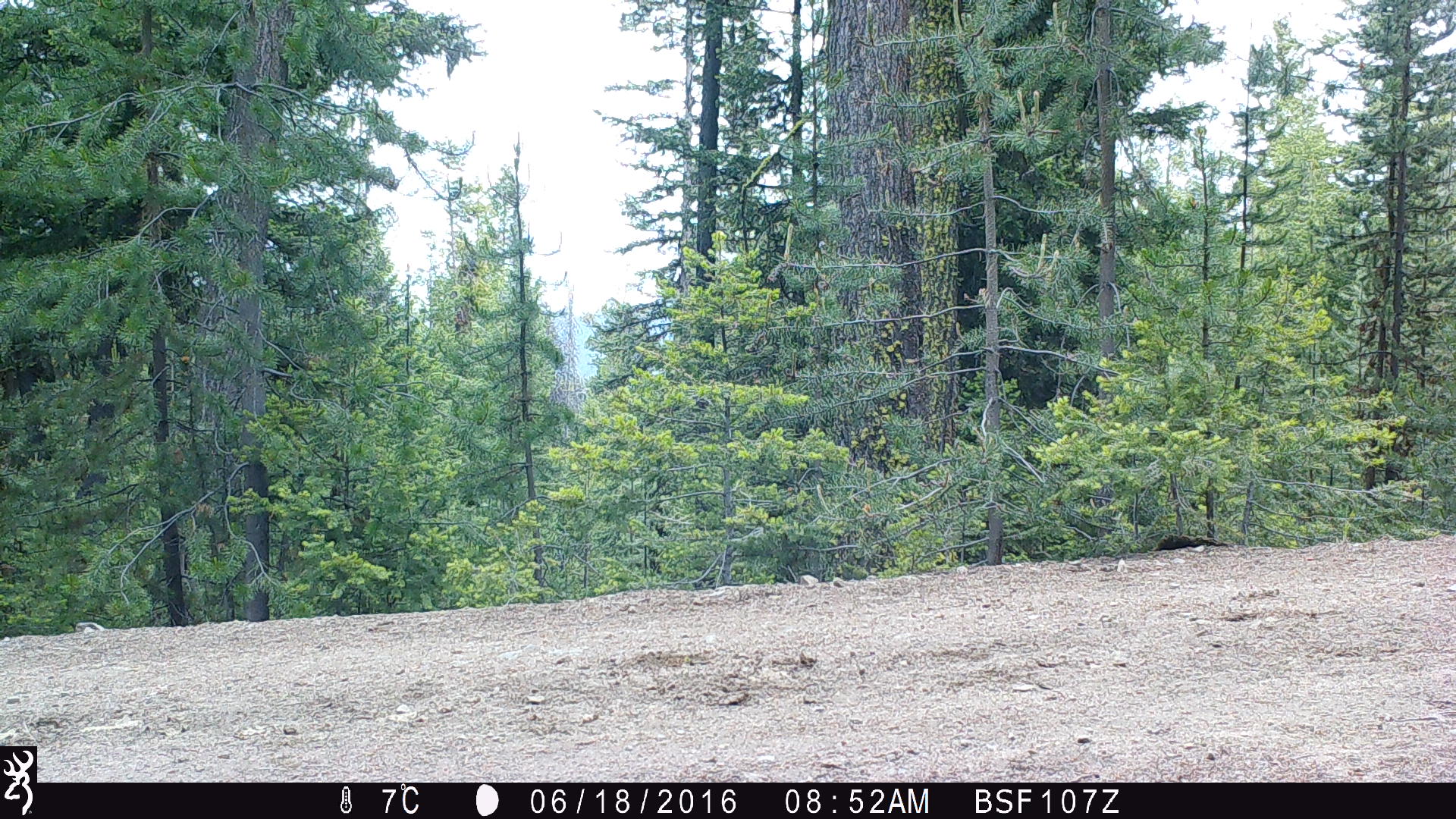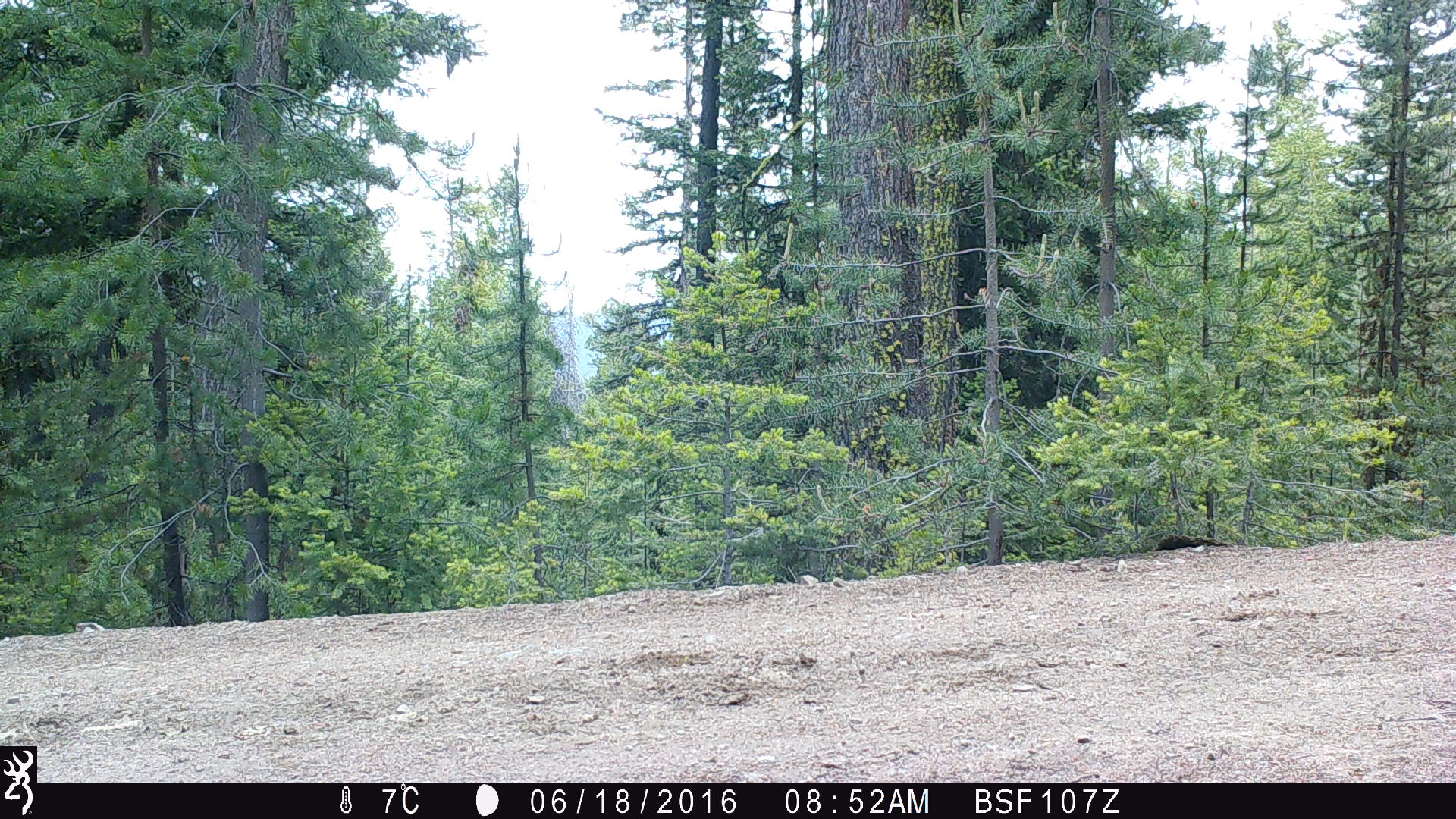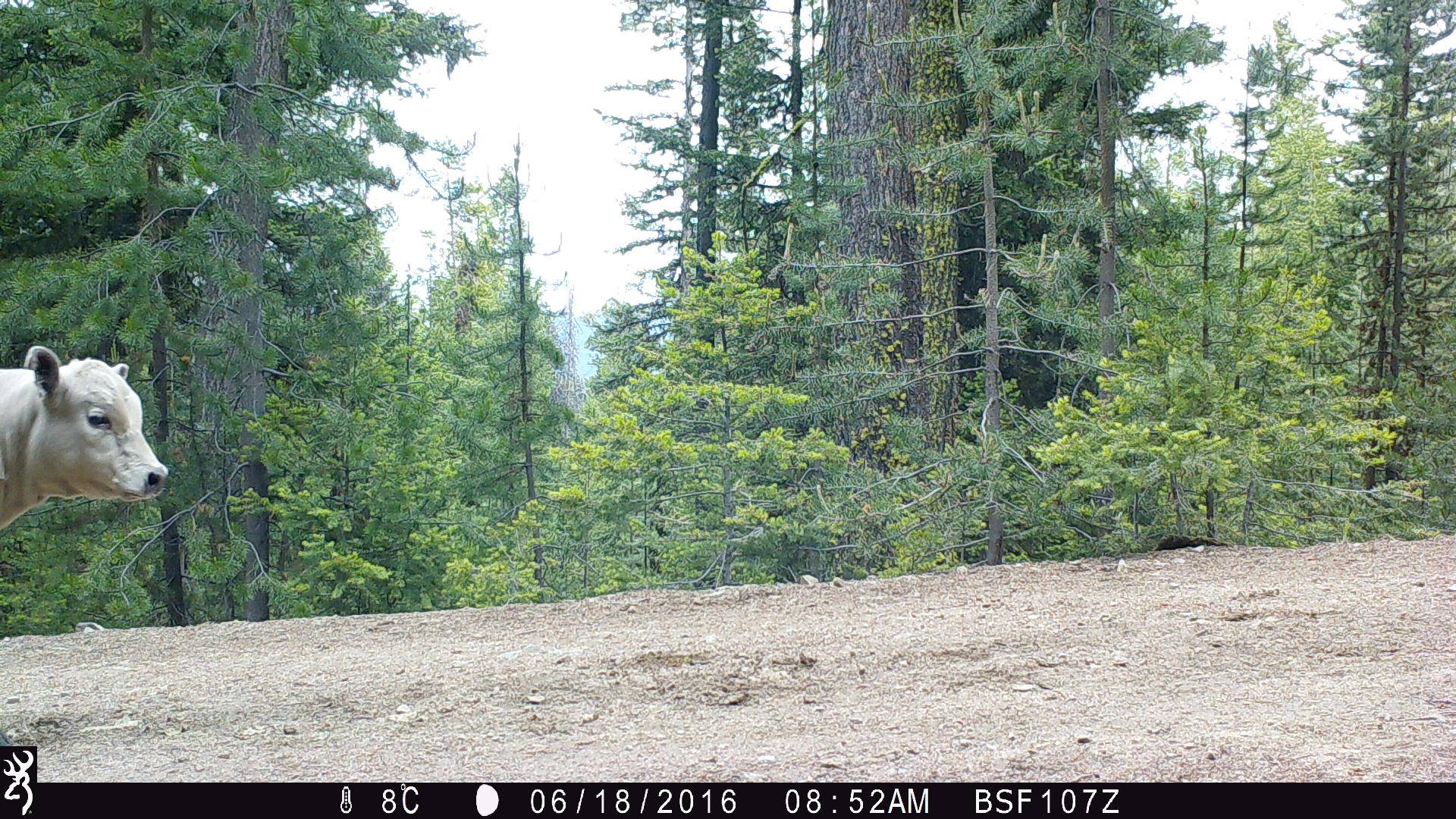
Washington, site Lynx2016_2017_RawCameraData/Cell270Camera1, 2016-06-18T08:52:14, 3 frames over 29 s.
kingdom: Animalia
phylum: Chordata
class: Mammalia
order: Artiodactyla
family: Bovidae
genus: Bos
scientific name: Bos taurus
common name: domestic cattle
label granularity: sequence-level